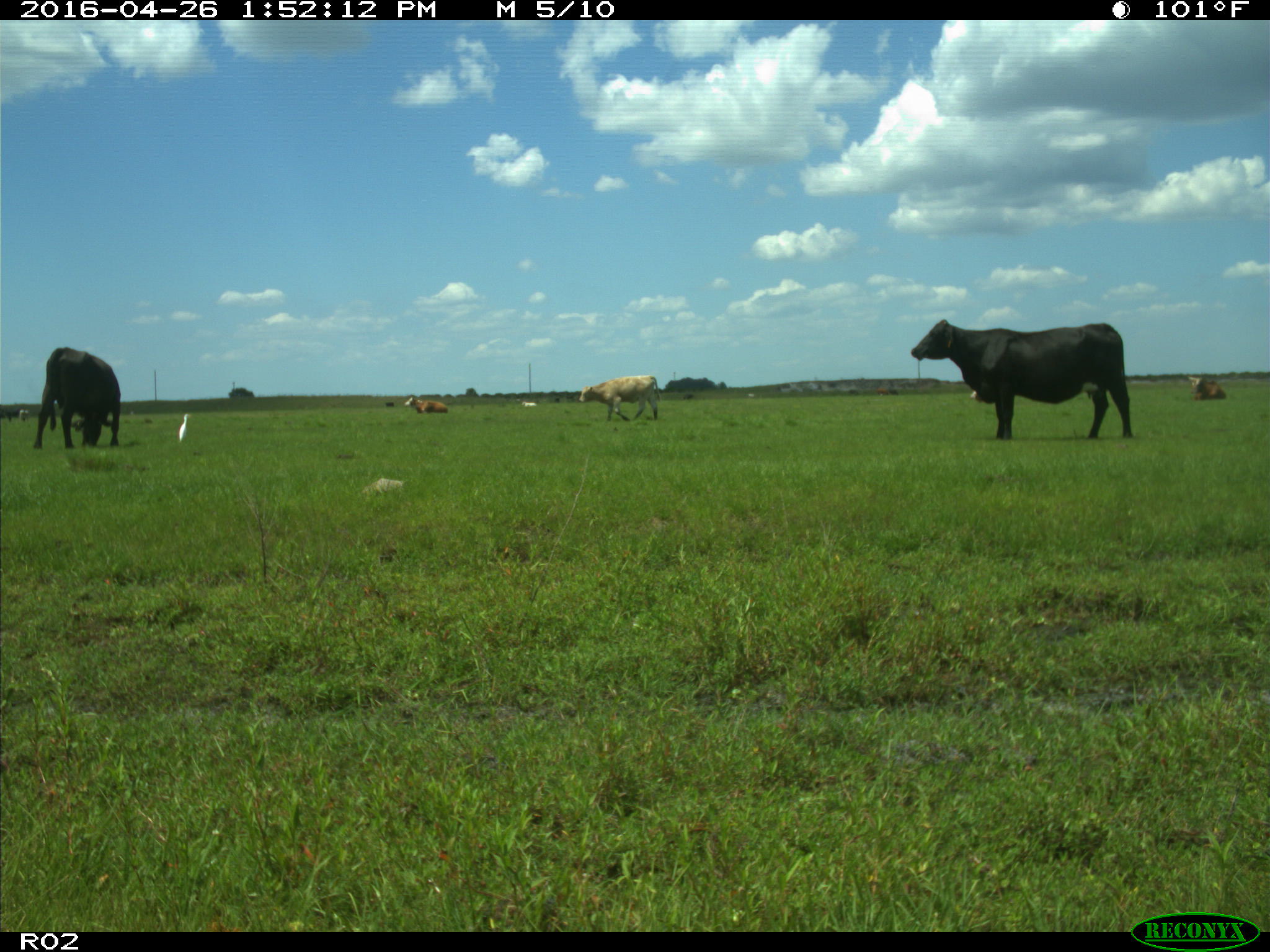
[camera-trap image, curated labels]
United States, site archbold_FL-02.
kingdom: Animalia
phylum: Chordata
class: Mammalia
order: Artiodactyla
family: Bovidae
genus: Bos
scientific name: Bos taurus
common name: domestic cow